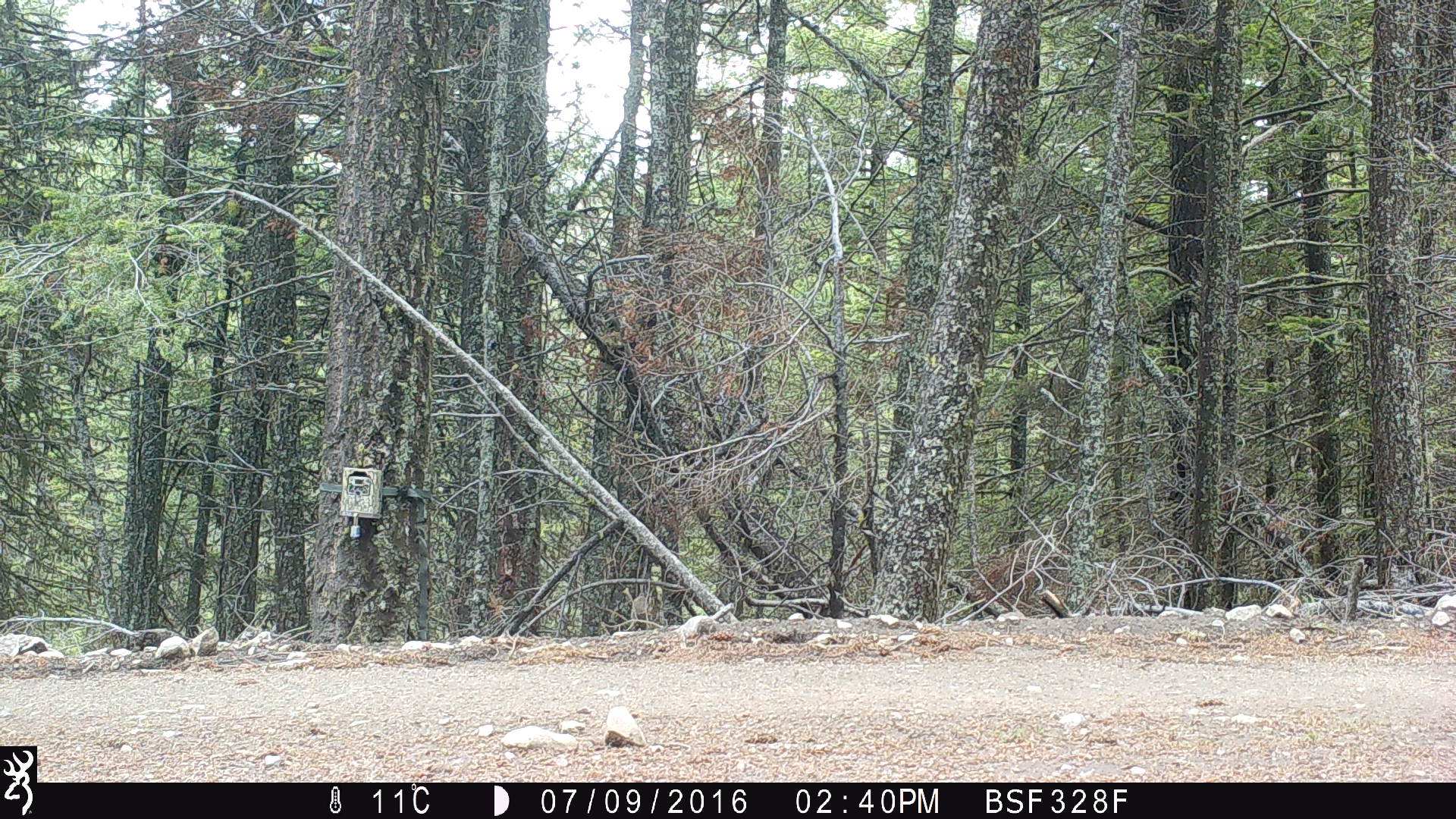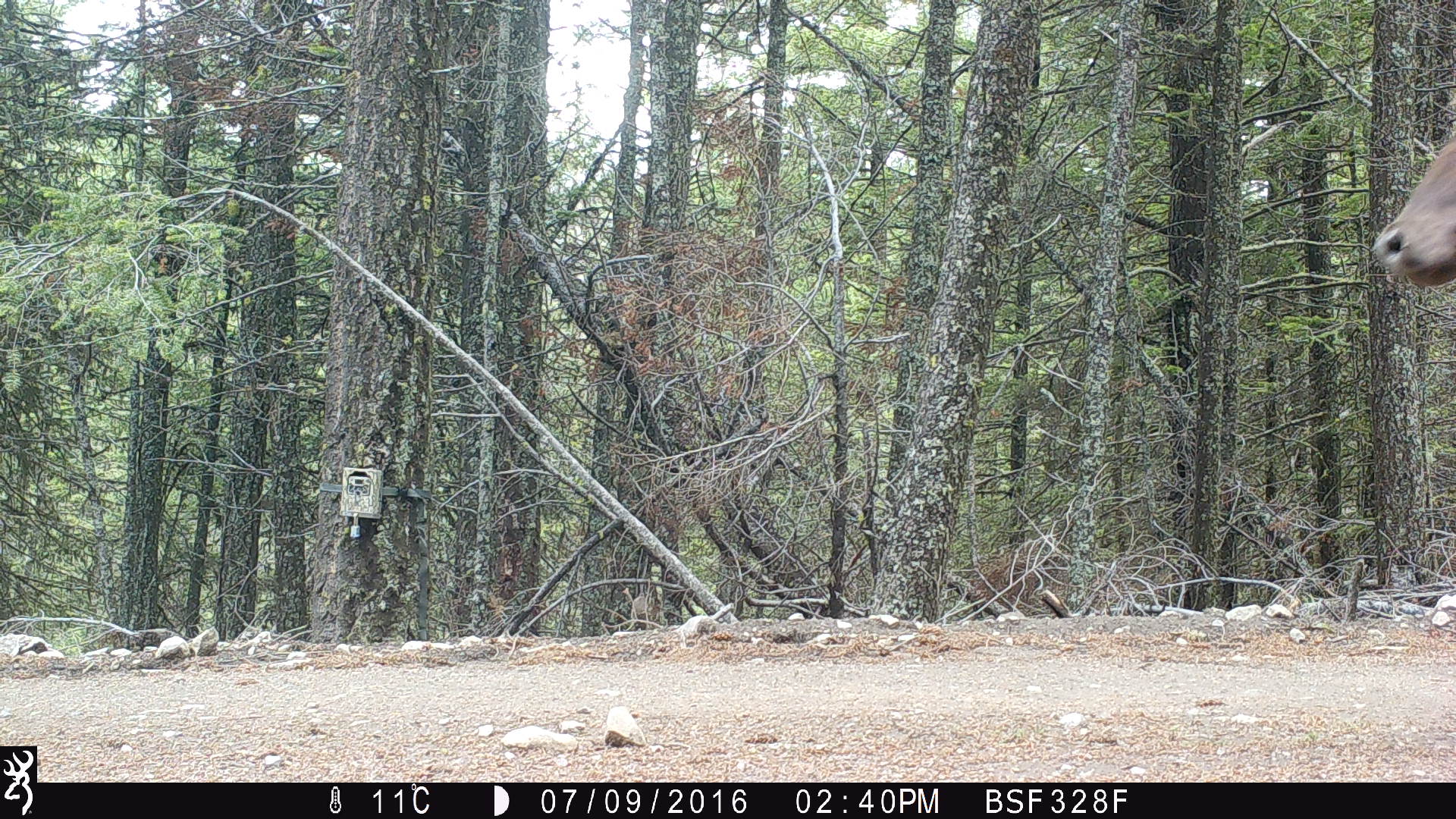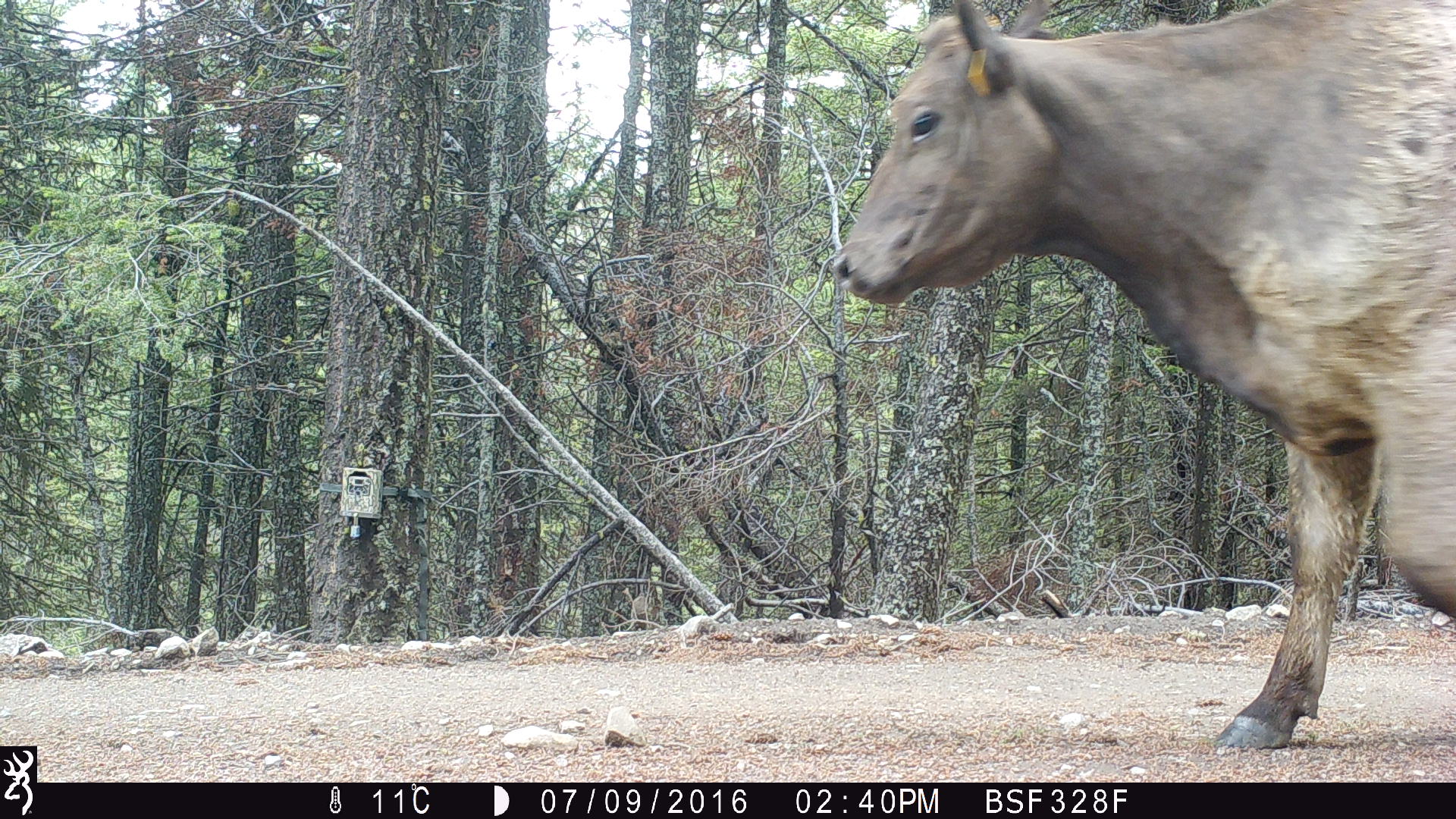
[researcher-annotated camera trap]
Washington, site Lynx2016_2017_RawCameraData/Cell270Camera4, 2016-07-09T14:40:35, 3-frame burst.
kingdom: Animalia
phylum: Chordata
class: Mammalia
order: Artiodactyla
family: Bovidae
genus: Bos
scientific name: Bos taurus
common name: domestic cattle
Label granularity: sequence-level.